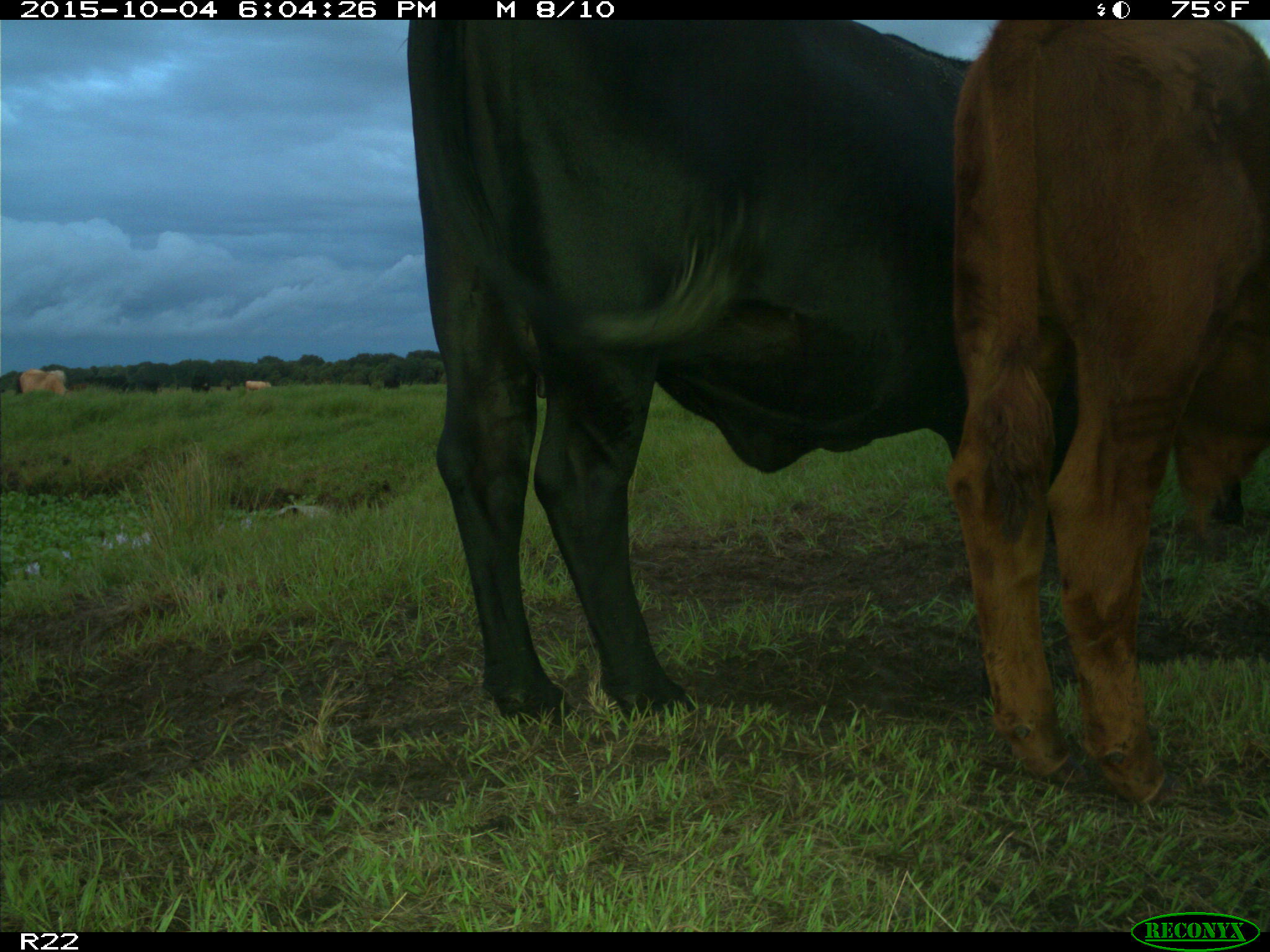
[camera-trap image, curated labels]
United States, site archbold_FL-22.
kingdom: Animalia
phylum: Chordata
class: Mammalia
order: Artiodactyla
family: Bovidae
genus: Bos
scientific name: Bos taurus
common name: domestic cow